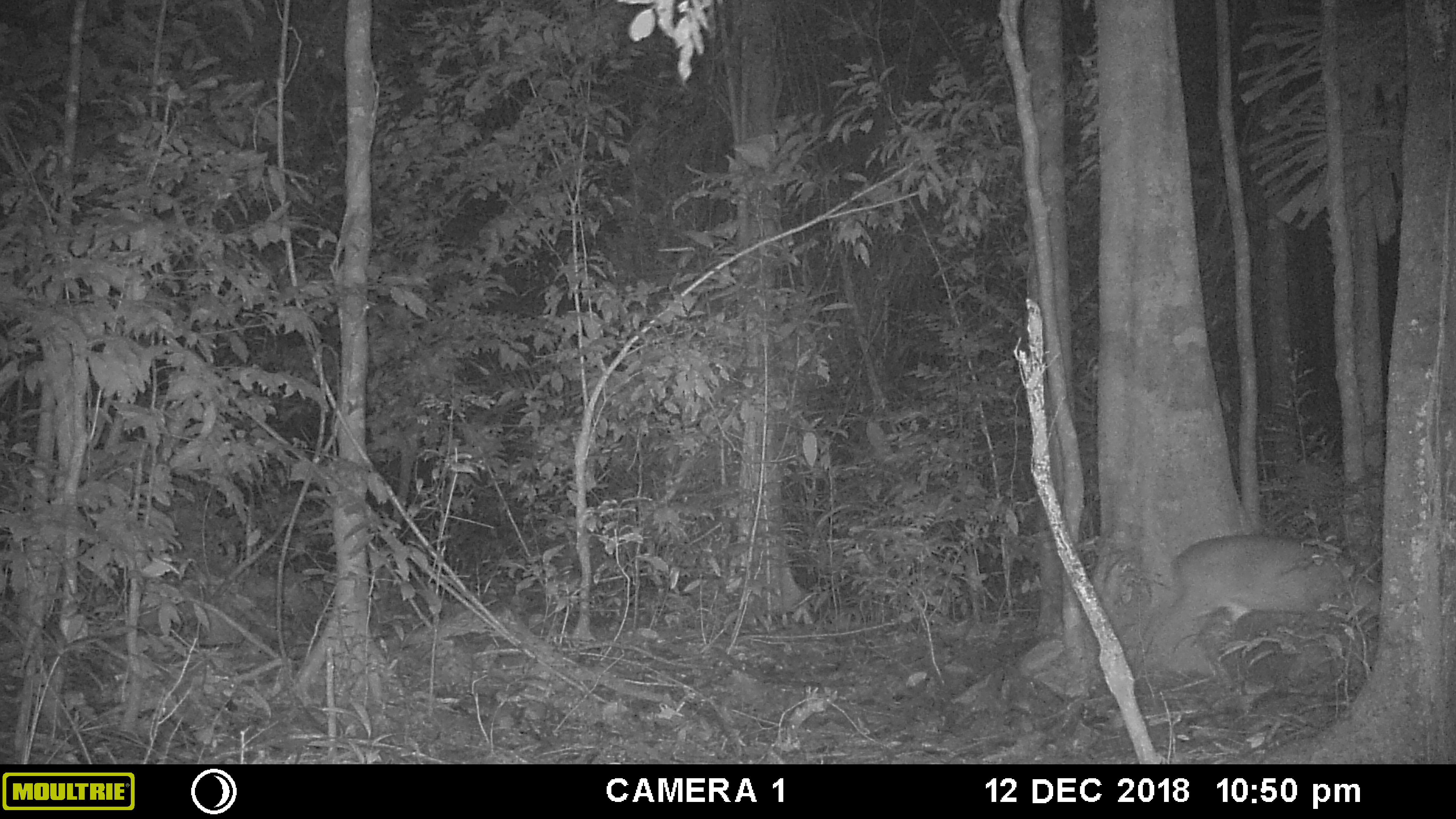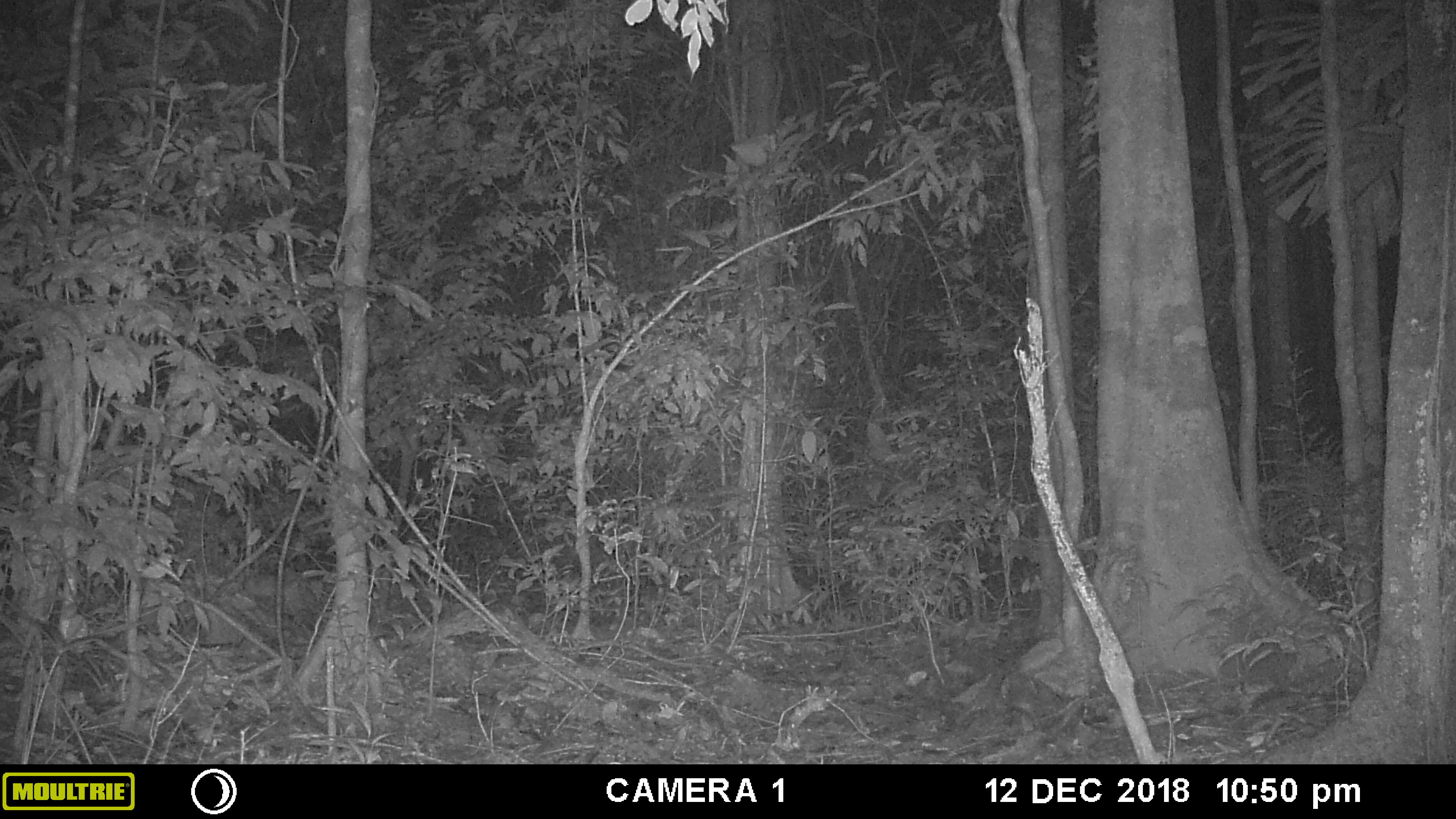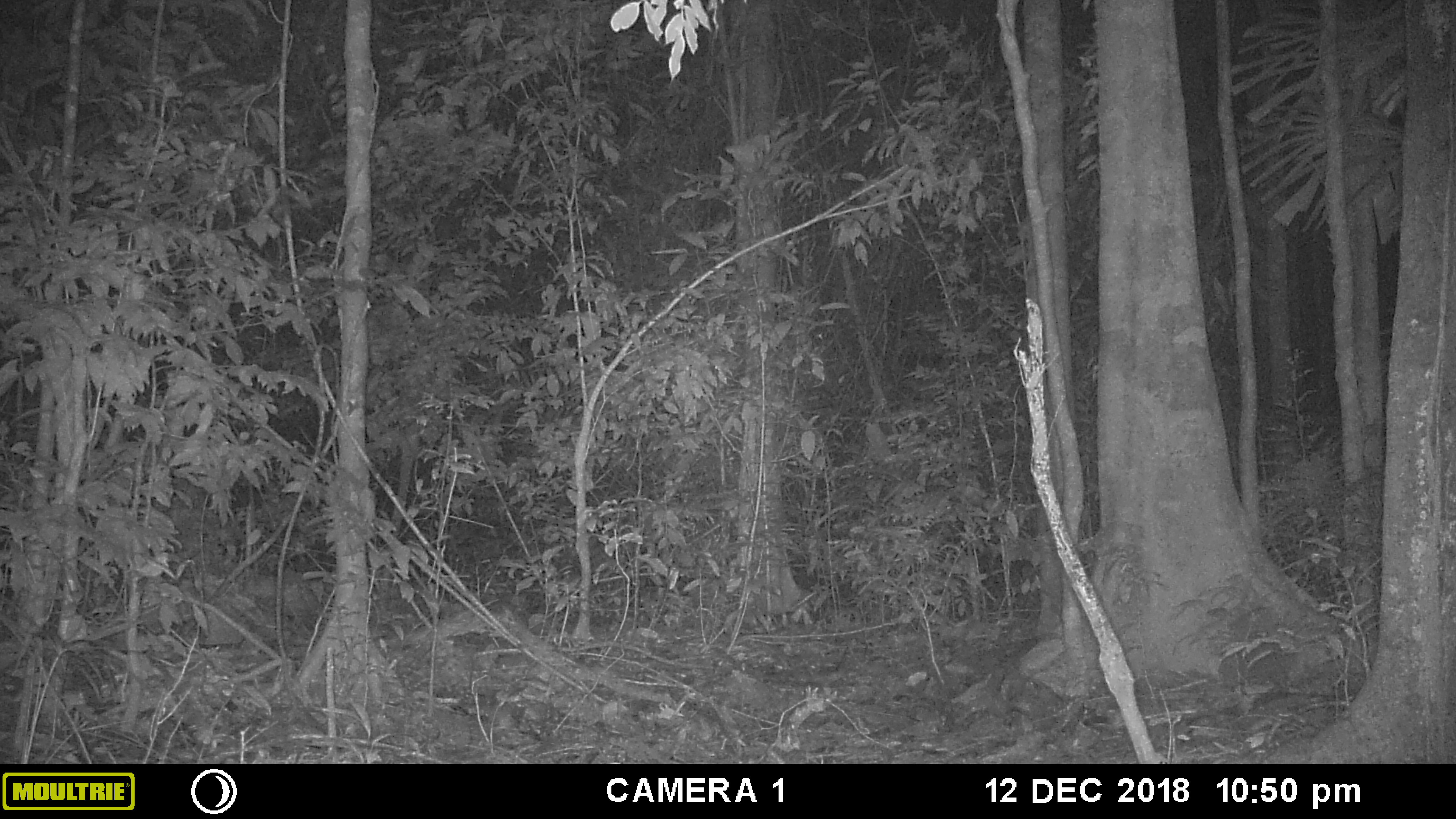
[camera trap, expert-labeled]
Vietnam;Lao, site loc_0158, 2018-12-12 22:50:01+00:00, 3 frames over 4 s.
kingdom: Animalia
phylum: Chordata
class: Mammalia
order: Artiodactyla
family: Cervidae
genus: Muntiacus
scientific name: Muntiacus vuquangensis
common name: large-antlered muntjac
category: large antlered muntjac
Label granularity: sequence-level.